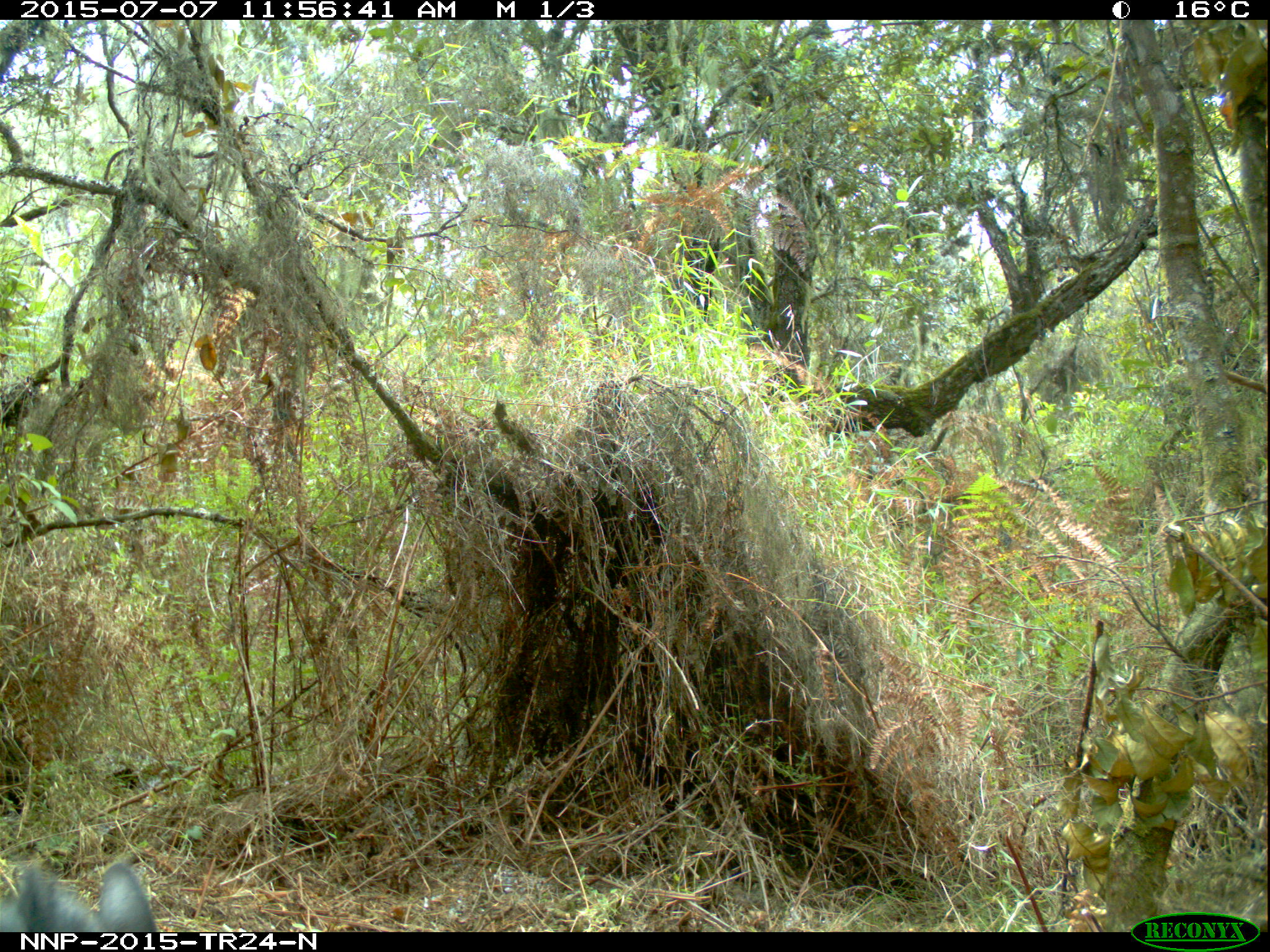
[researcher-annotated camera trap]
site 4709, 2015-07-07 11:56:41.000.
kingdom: Animalia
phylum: Chordata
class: Mammalia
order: Artiodactyla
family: Bovidae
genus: Cephalophus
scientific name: Cephalophus nigrifrons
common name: black-fronted duiker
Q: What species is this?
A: Cephalophus nigrifrons (black-fronted duiker).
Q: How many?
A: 1.